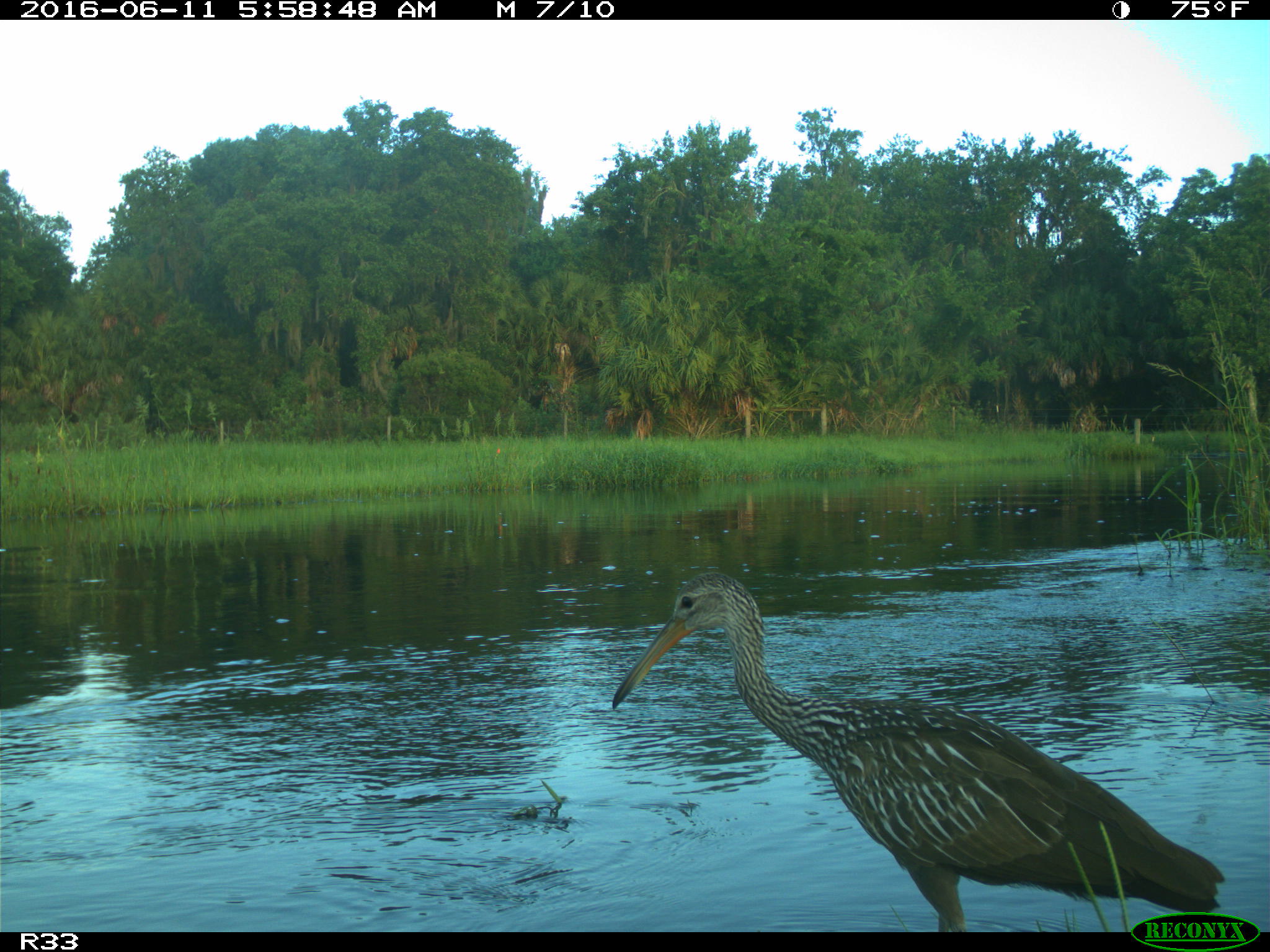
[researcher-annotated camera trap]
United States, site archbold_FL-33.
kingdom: Animalia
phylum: Chordata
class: Aves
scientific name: Aves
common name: birds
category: unidentified bird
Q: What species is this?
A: Unidentified bird (birds) (Aves).